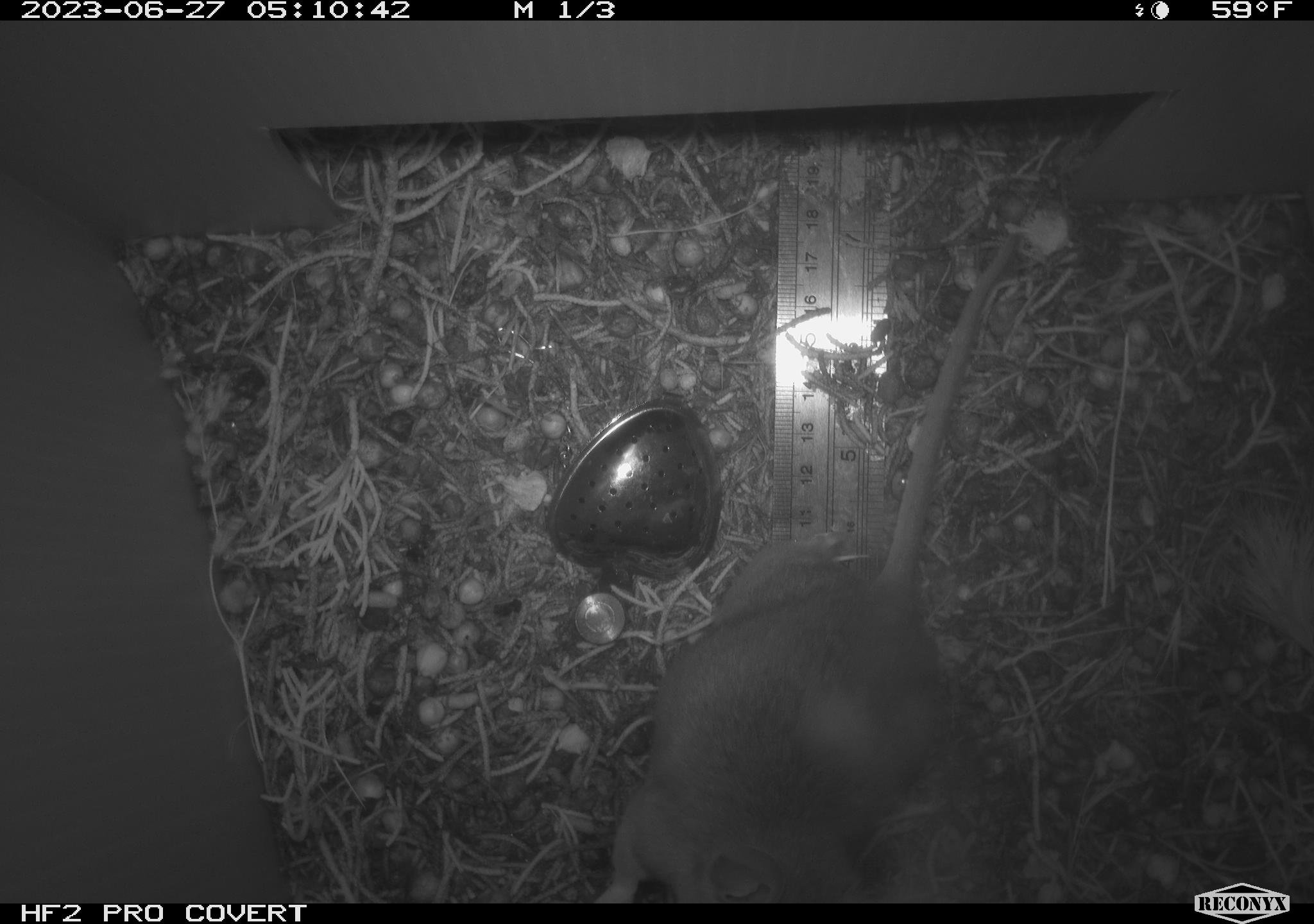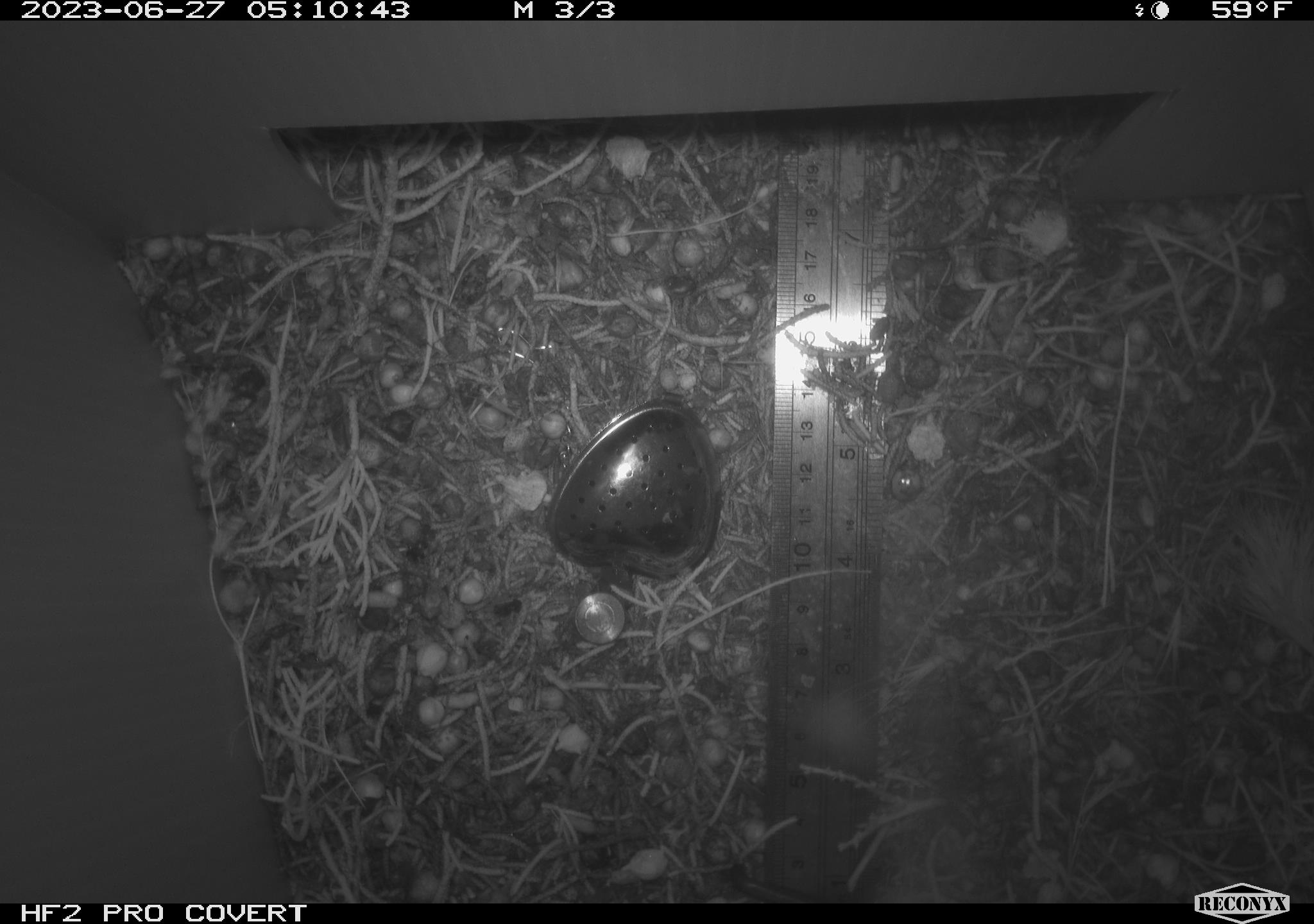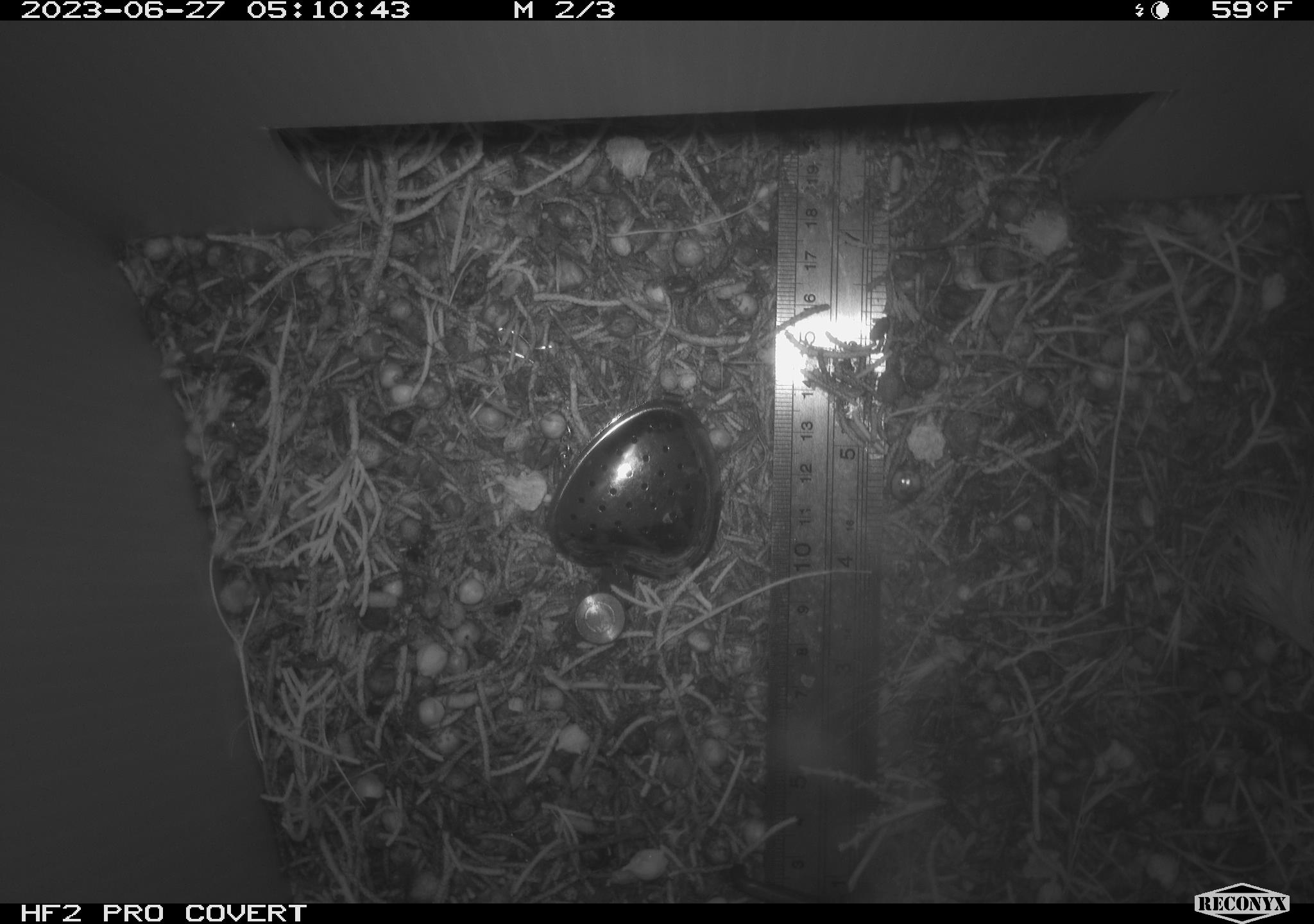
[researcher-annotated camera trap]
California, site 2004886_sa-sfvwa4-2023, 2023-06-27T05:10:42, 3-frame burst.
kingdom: Animalia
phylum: Chordata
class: Mammalia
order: Rodentia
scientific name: Rodentia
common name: rodent